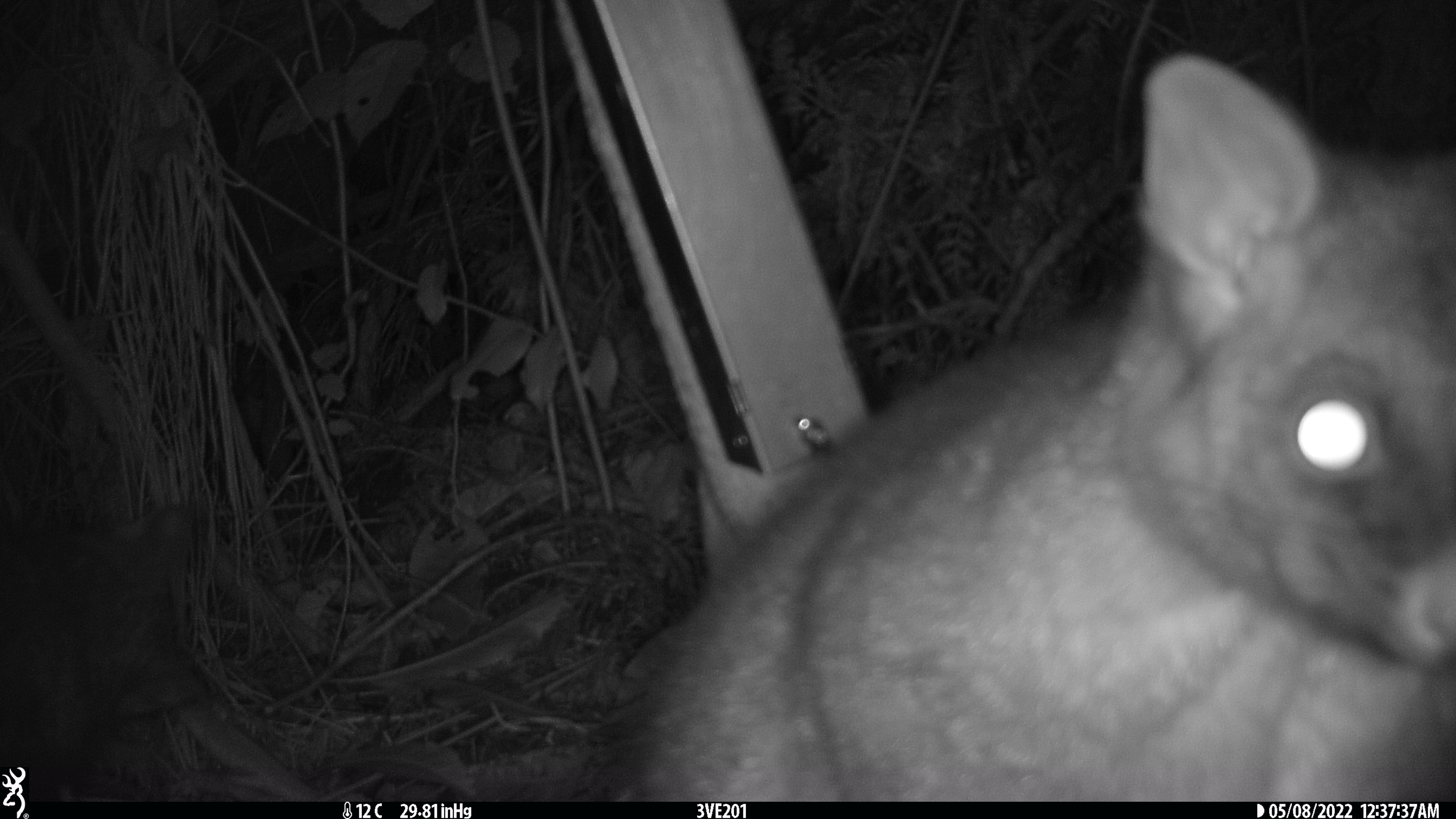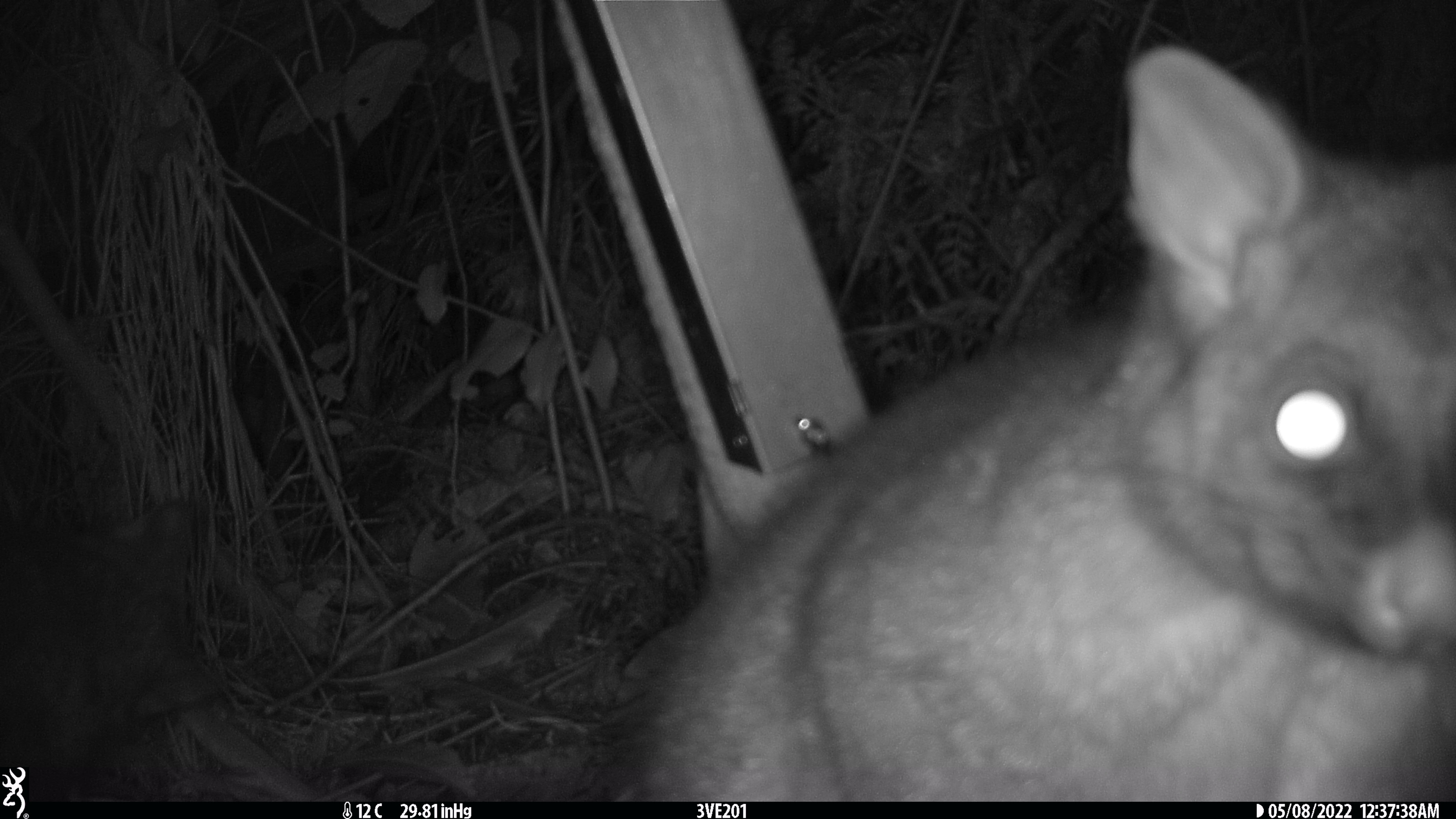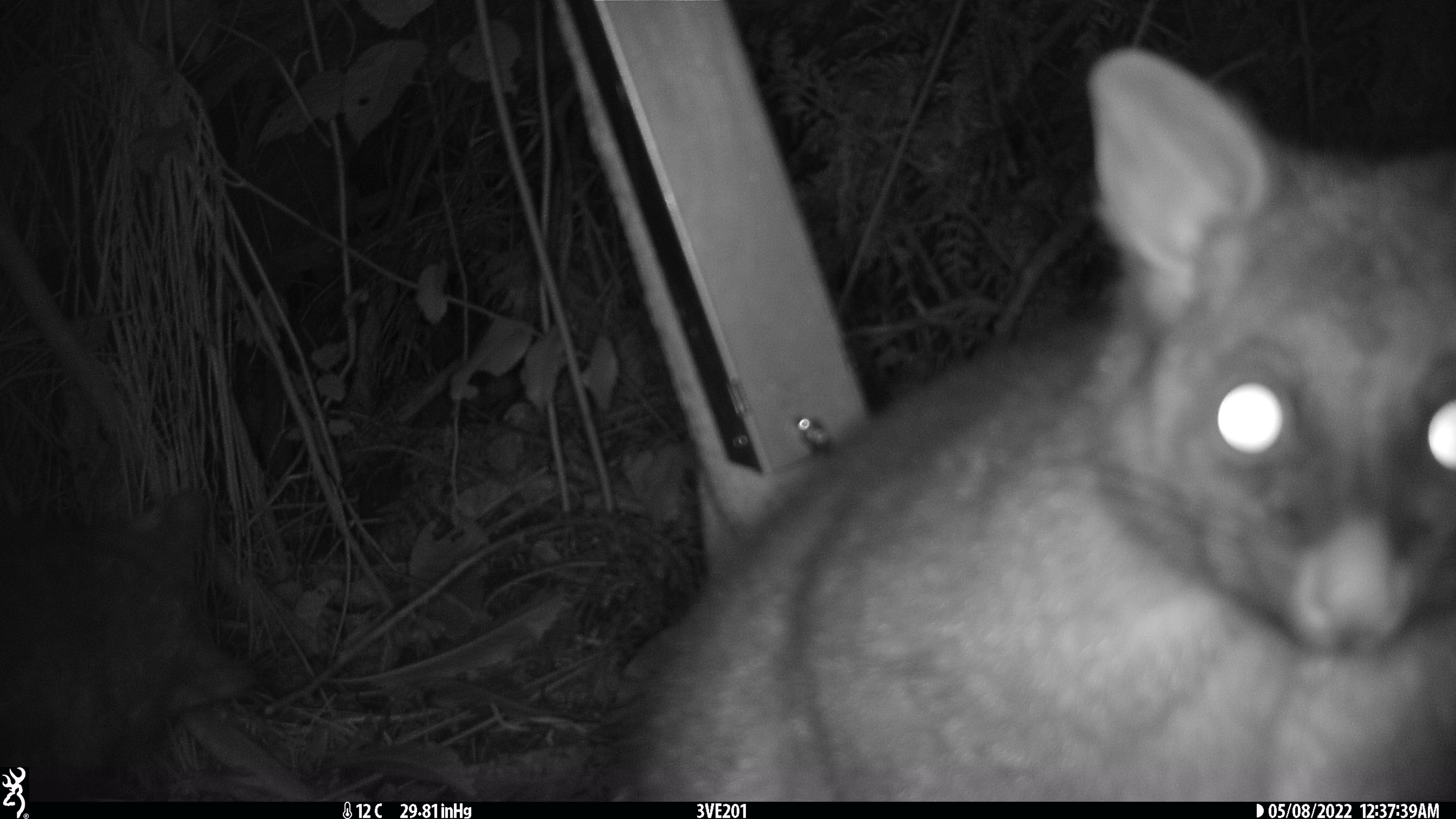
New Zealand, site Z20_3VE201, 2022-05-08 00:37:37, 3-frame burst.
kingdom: Animalia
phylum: Chordata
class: Mammalia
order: Diprotodontia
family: Phalangeridae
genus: Trichosurus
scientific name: Trichosurus vulpecula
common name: common brushtail possum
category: possum